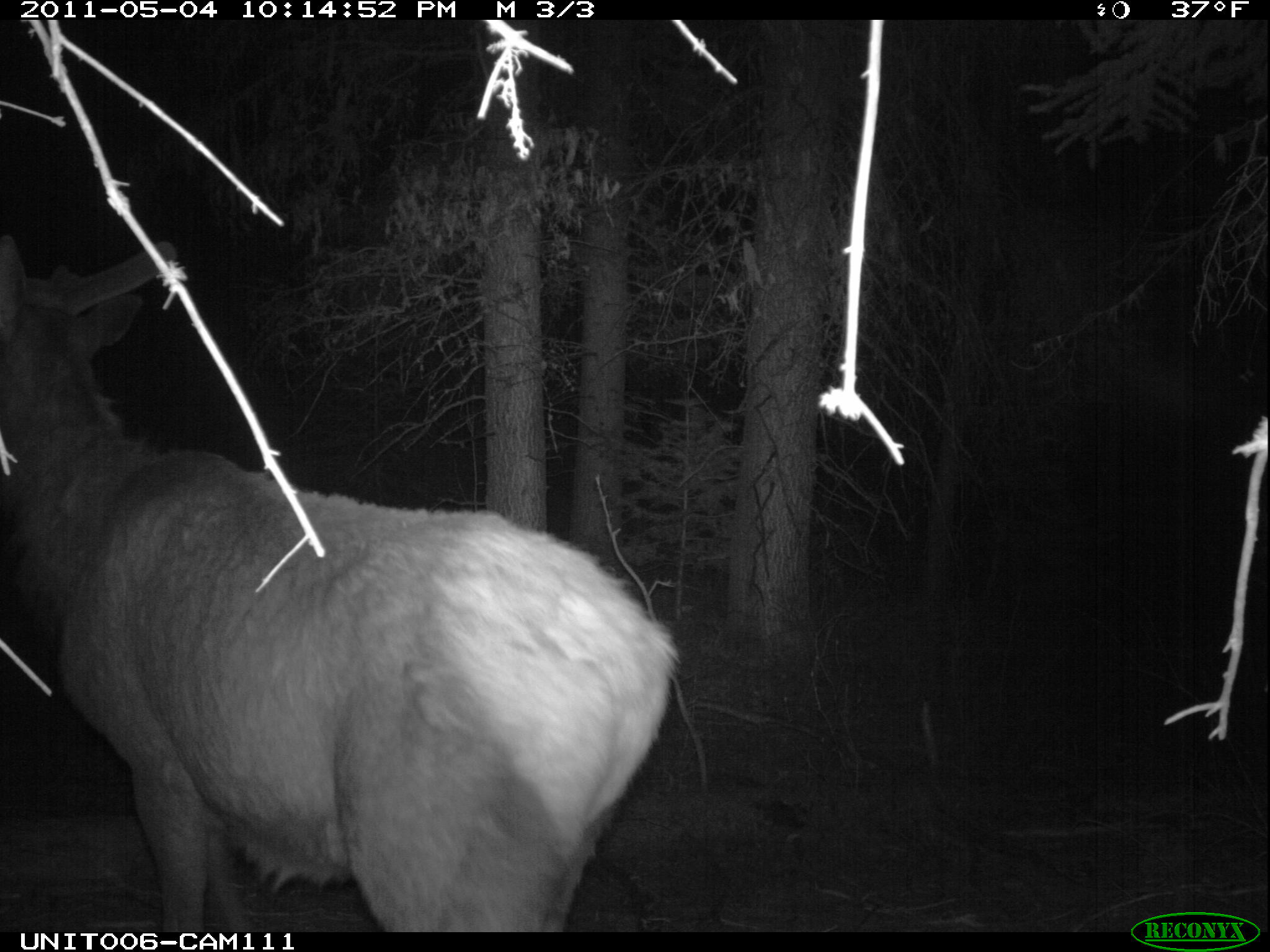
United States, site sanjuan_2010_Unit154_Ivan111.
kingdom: Animalia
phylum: Chordata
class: Mammalia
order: Artiodactyla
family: Cervidae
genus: Cervus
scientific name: Cervus elaphus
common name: red deer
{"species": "Cervus elaphus (red deer)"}